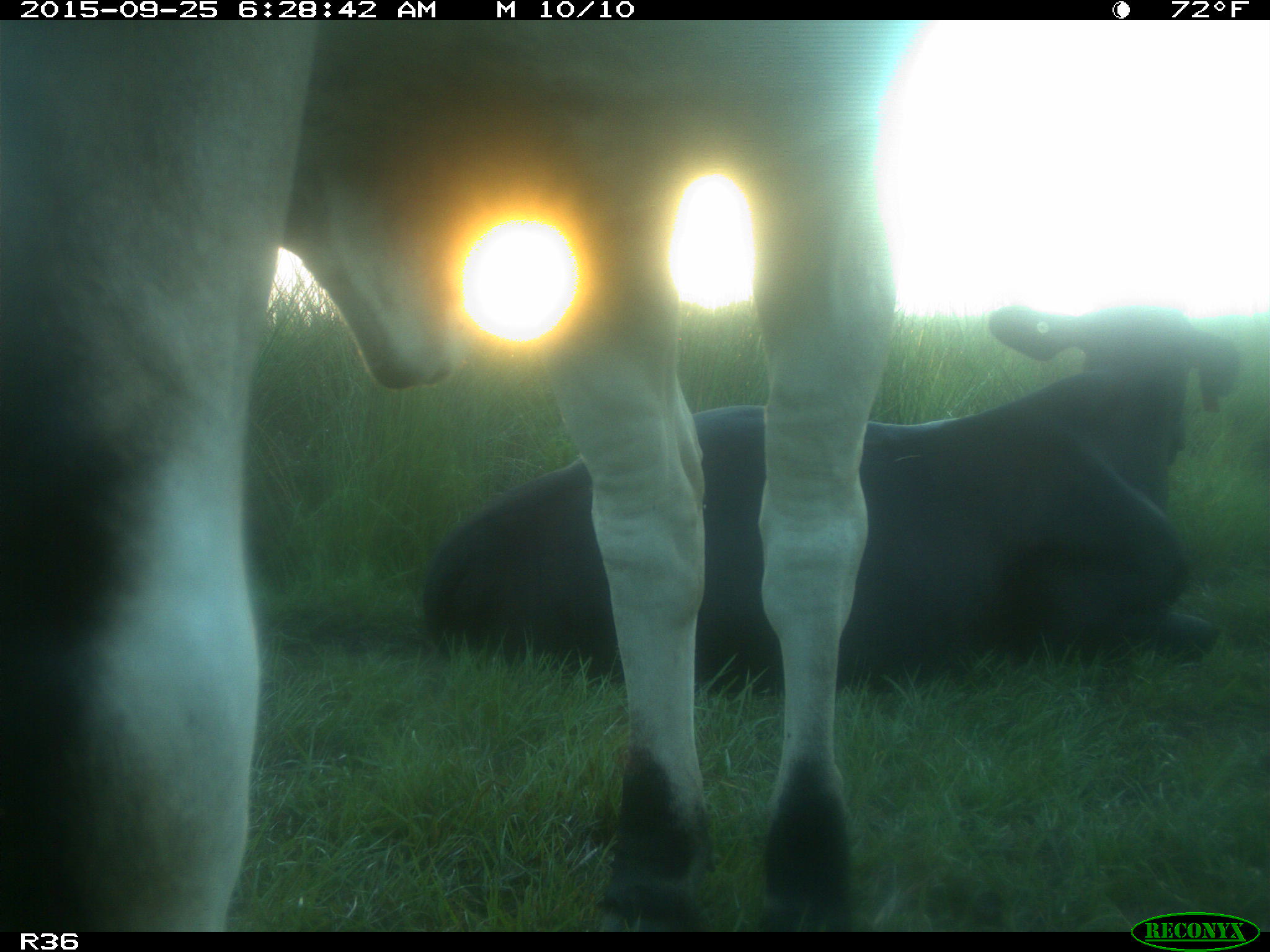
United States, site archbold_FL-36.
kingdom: Animalia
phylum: Chordata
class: Mammalia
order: Artiodactyla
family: Bovidae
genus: Bos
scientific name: Bos taurus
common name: domestic cow